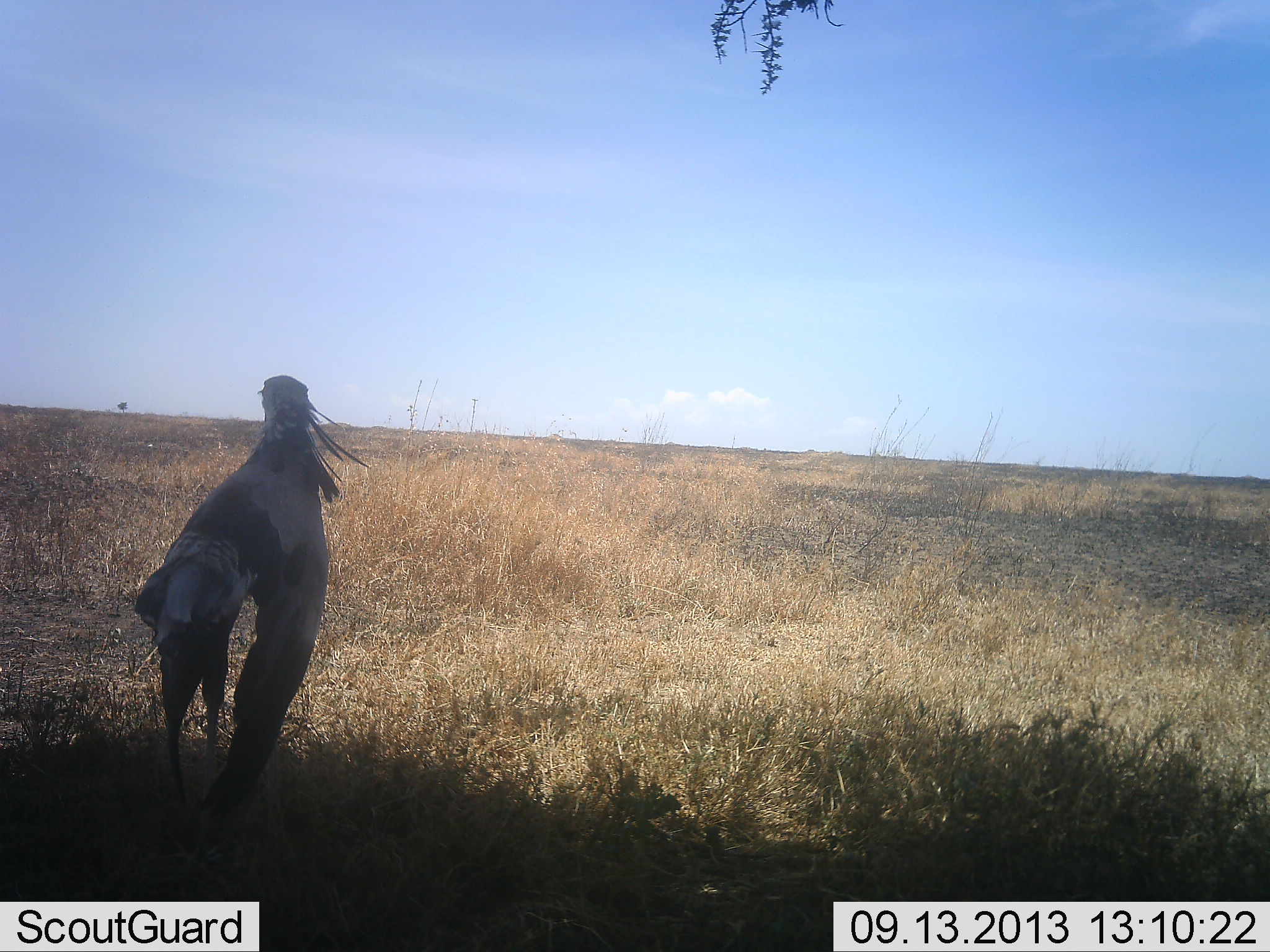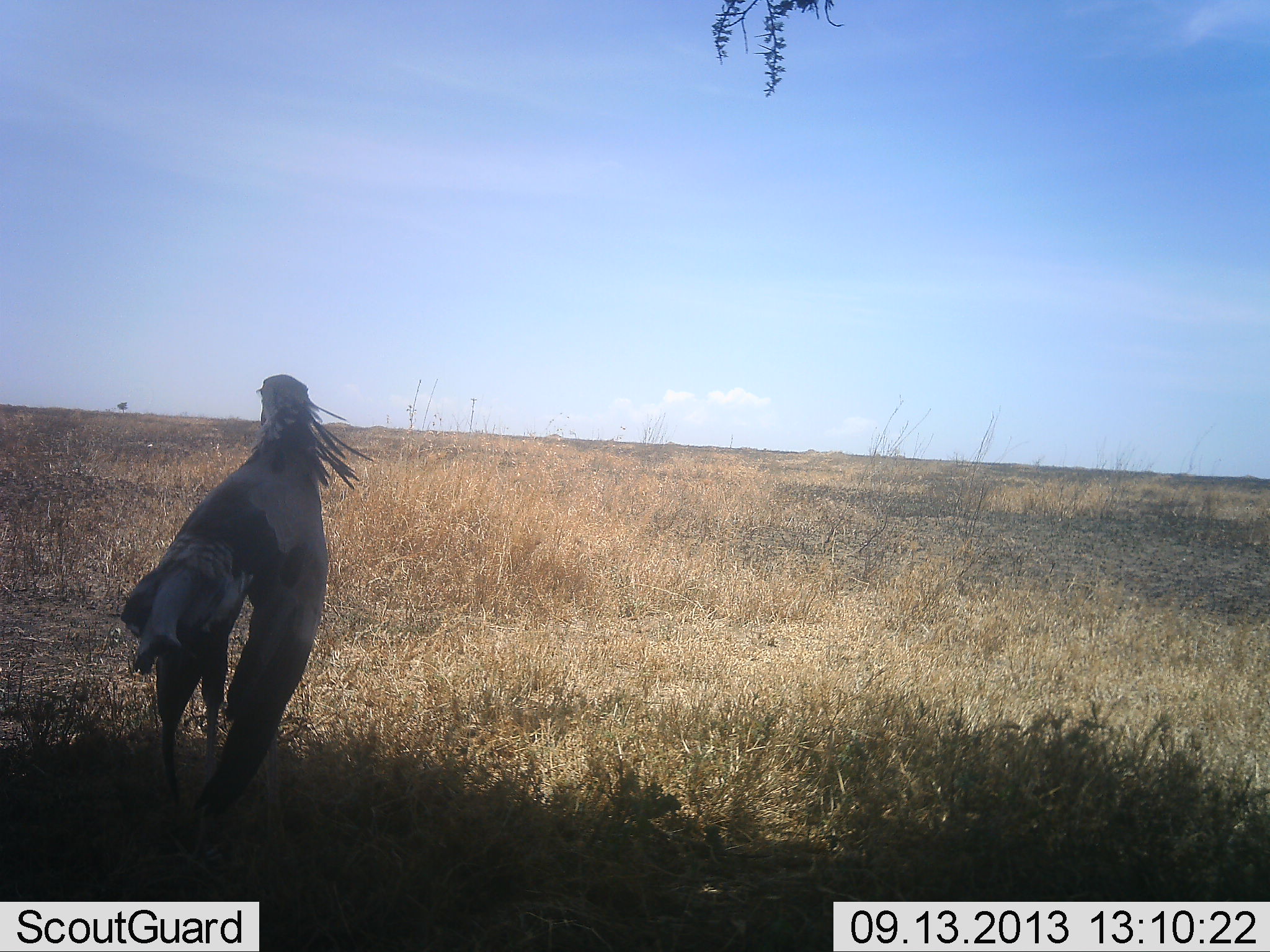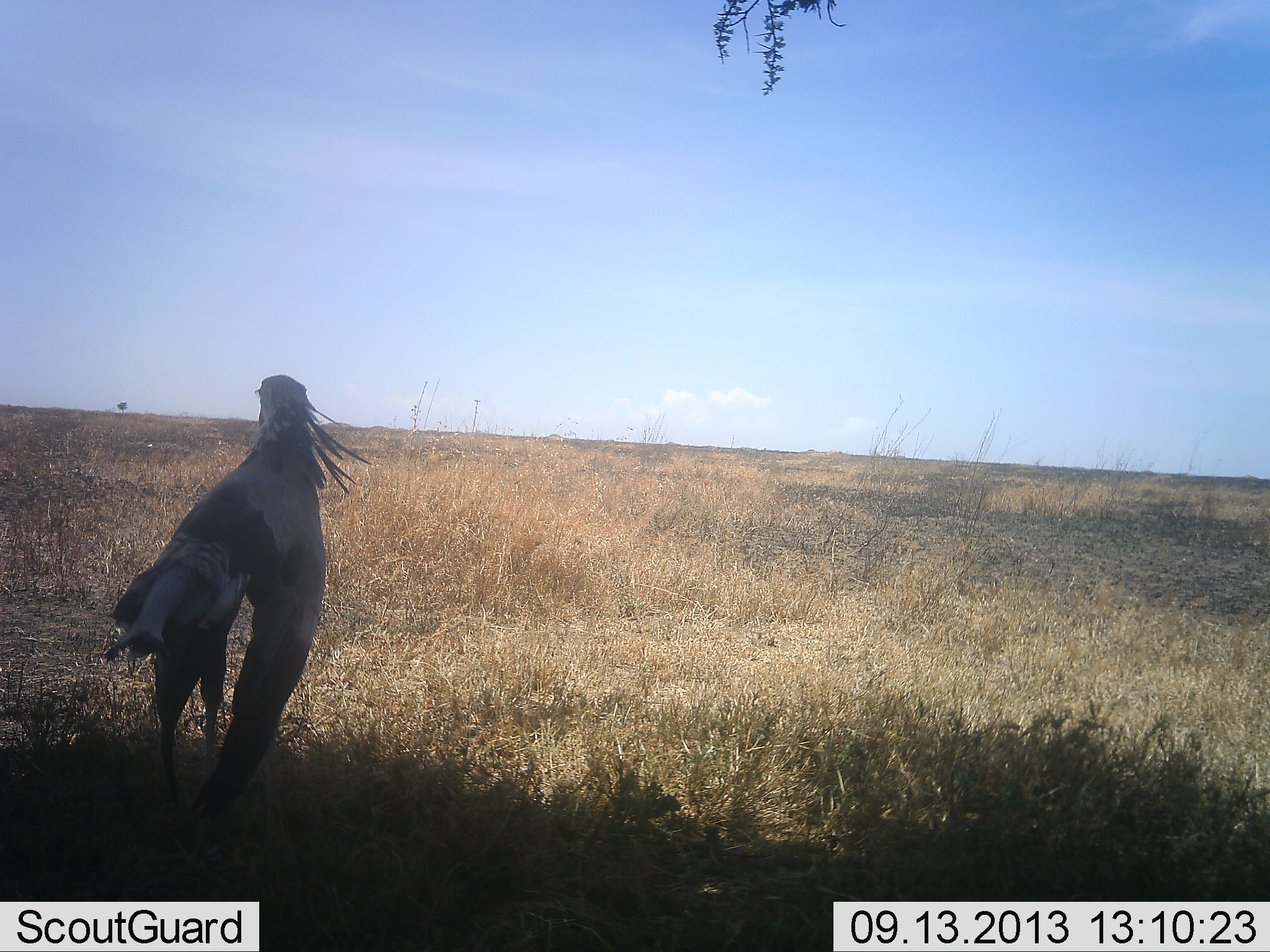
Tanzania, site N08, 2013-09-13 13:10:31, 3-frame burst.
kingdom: Animalia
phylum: Chordata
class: Aves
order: Accipitriformes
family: Sagittariidae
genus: Sagittarius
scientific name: Sagittarius serpentarius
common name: secretary bird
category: secretarybird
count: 1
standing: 100%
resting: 0%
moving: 0%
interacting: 0%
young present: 0%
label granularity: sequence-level